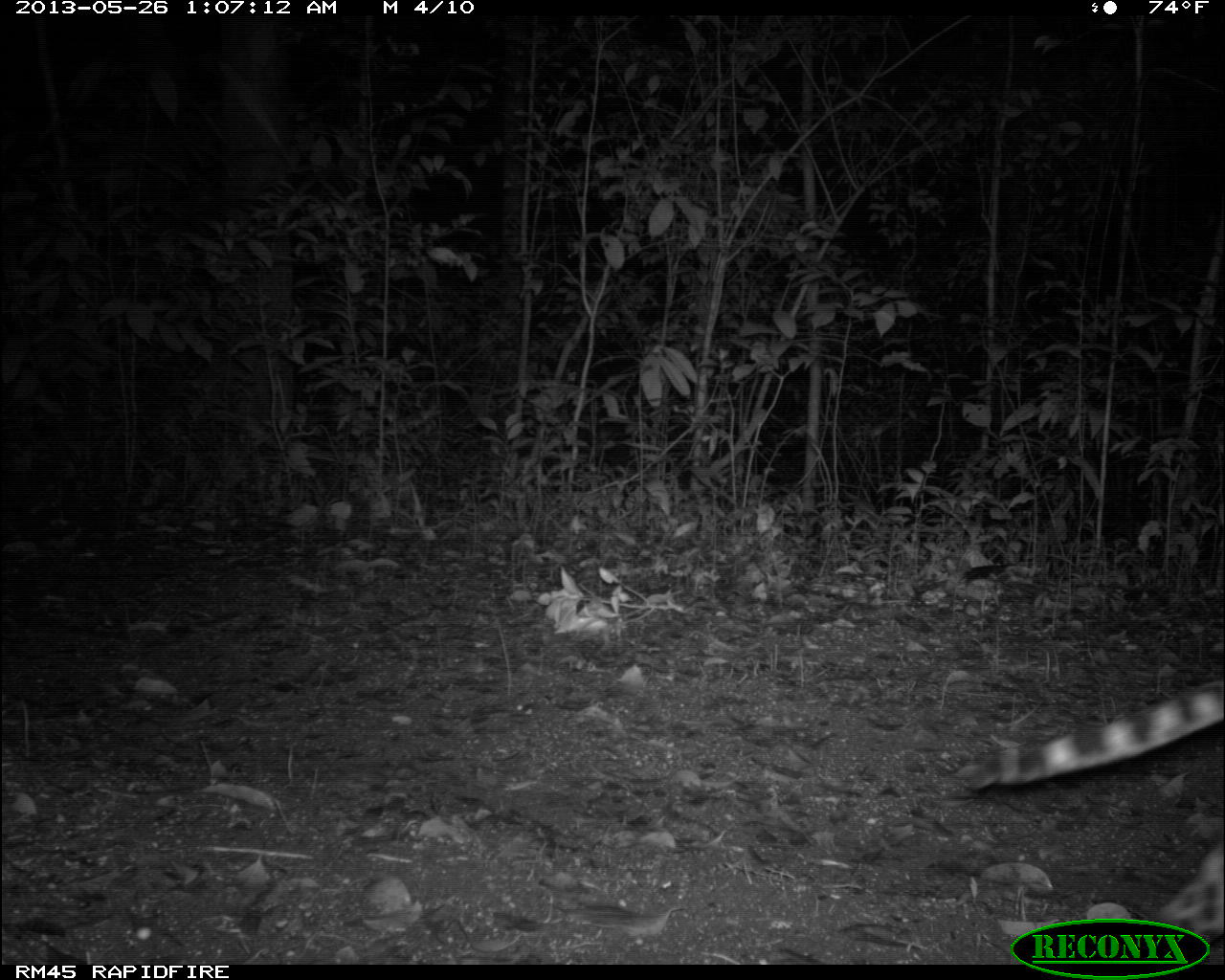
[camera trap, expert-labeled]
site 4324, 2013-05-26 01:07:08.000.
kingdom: Animalia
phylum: Chordata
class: Mammalia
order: Carnivora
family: Felidae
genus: Leopardus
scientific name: Leopardus pardalis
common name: ocelot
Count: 1.